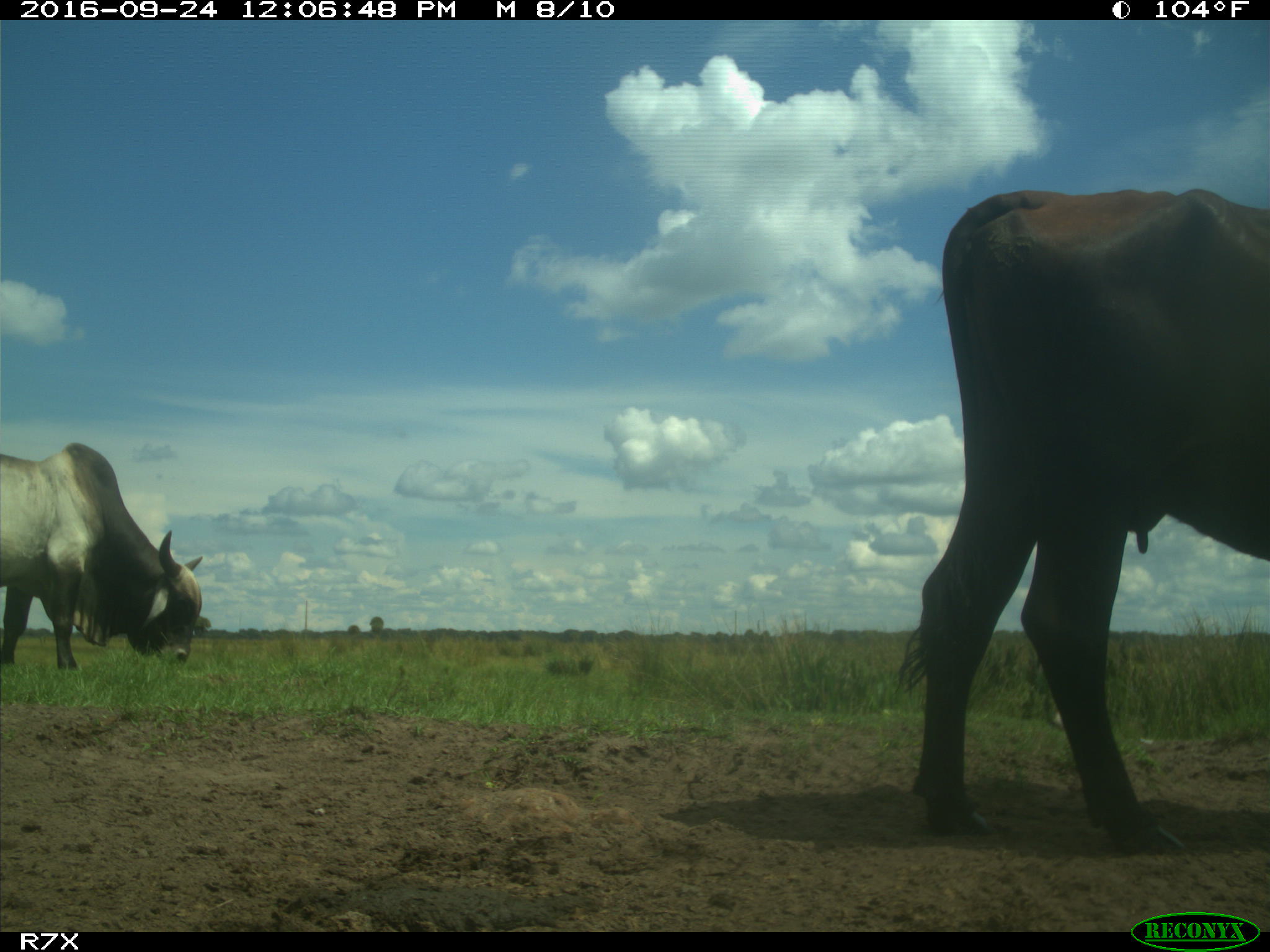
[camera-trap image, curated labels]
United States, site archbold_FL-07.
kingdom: Animalia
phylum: Chordata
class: Mammalia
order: Artiodactyla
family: Bovidae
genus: Bos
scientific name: Bos taurus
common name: domestic cow